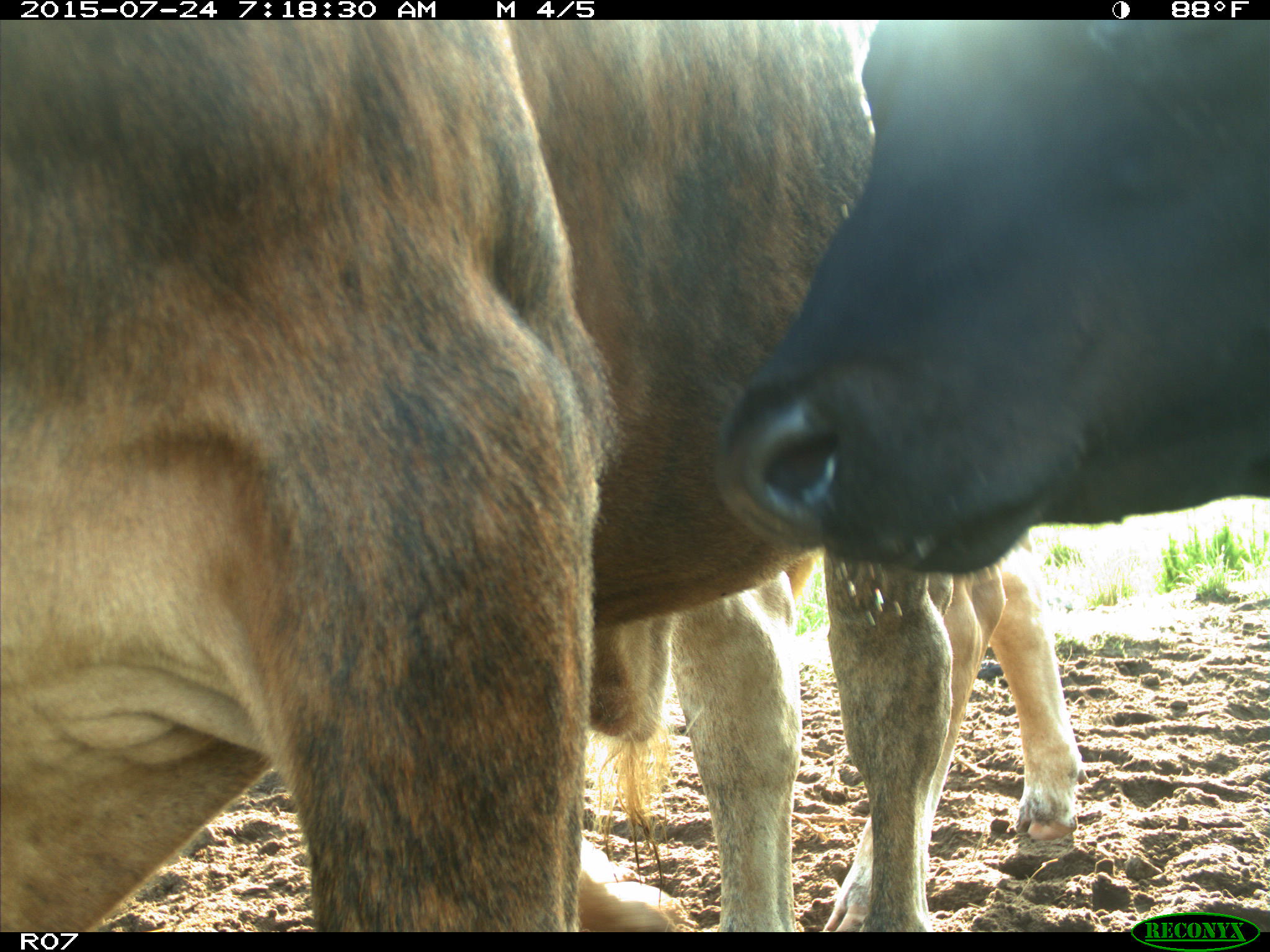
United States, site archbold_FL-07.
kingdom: Animalia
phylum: Chordata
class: Mammalia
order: Artiodactyla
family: Bovidae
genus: Bos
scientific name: Bos taurus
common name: domestic cow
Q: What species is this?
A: Bos taurus (domestic cow).